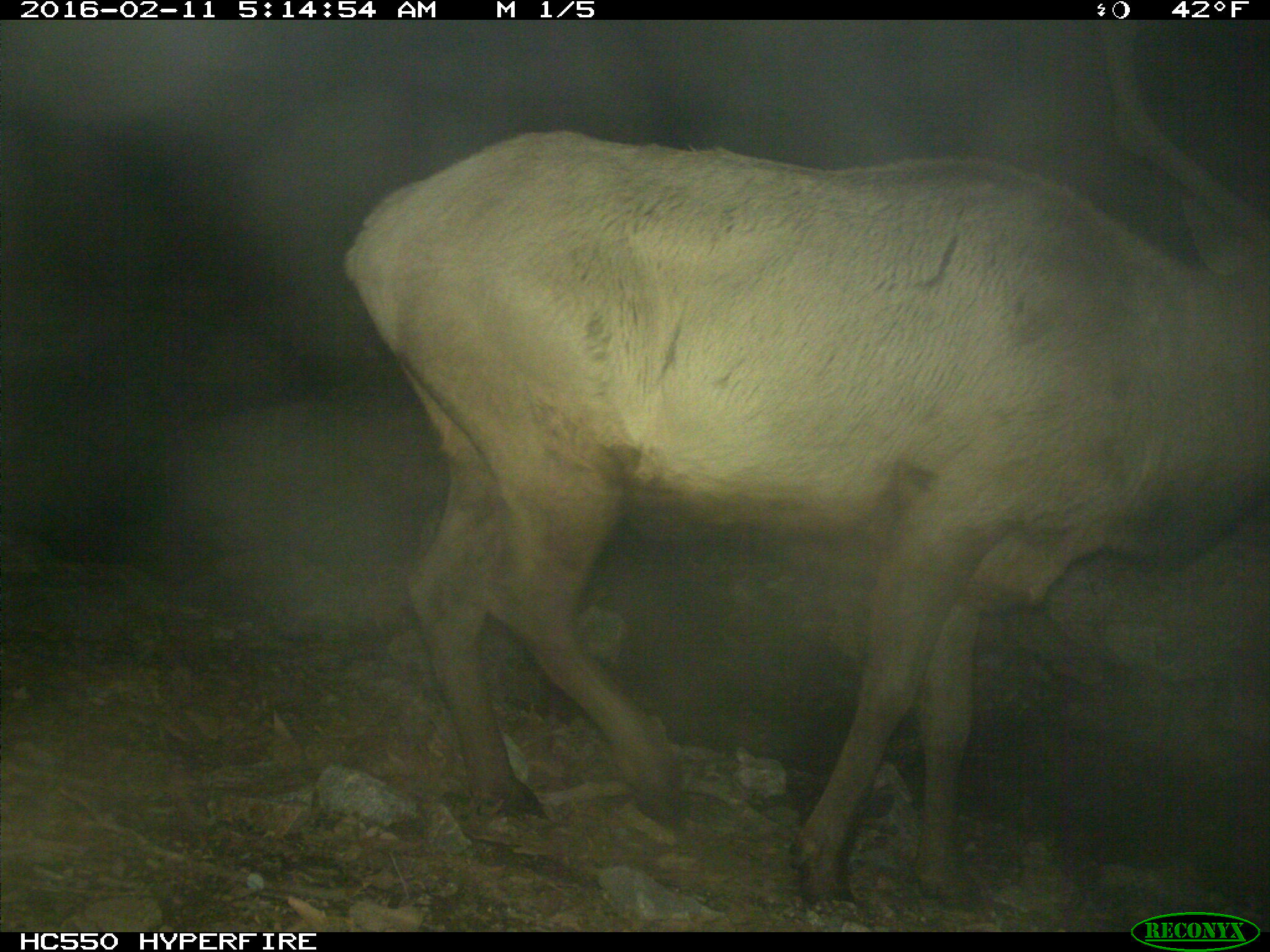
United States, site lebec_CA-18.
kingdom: Animalia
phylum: Chordata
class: Mammalia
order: Artiodactyla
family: Cervidae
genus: Cervus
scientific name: Cervus canadensis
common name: elk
Cervus canadensis (elk).